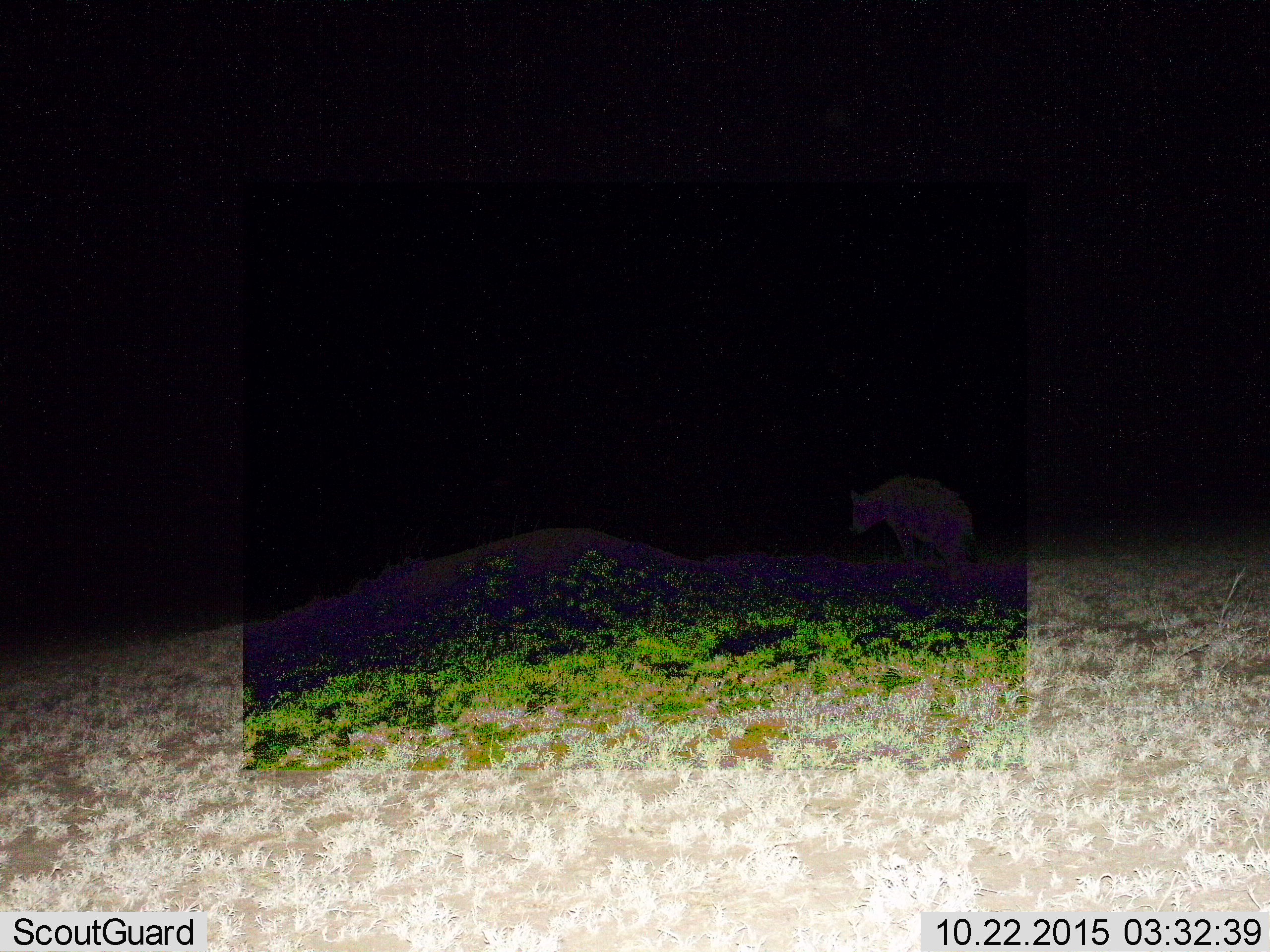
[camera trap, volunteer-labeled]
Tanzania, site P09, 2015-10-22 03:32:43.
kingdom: Animalia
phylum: Chordata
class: Mammalia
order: Carnivora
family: Hyaenidae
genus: Crocuta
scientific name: Crocuta crocuta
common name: spotted hyena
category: hyenaspotted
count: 1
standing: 43%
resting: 0%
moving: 57%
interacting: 0%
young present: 0%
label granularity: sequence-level